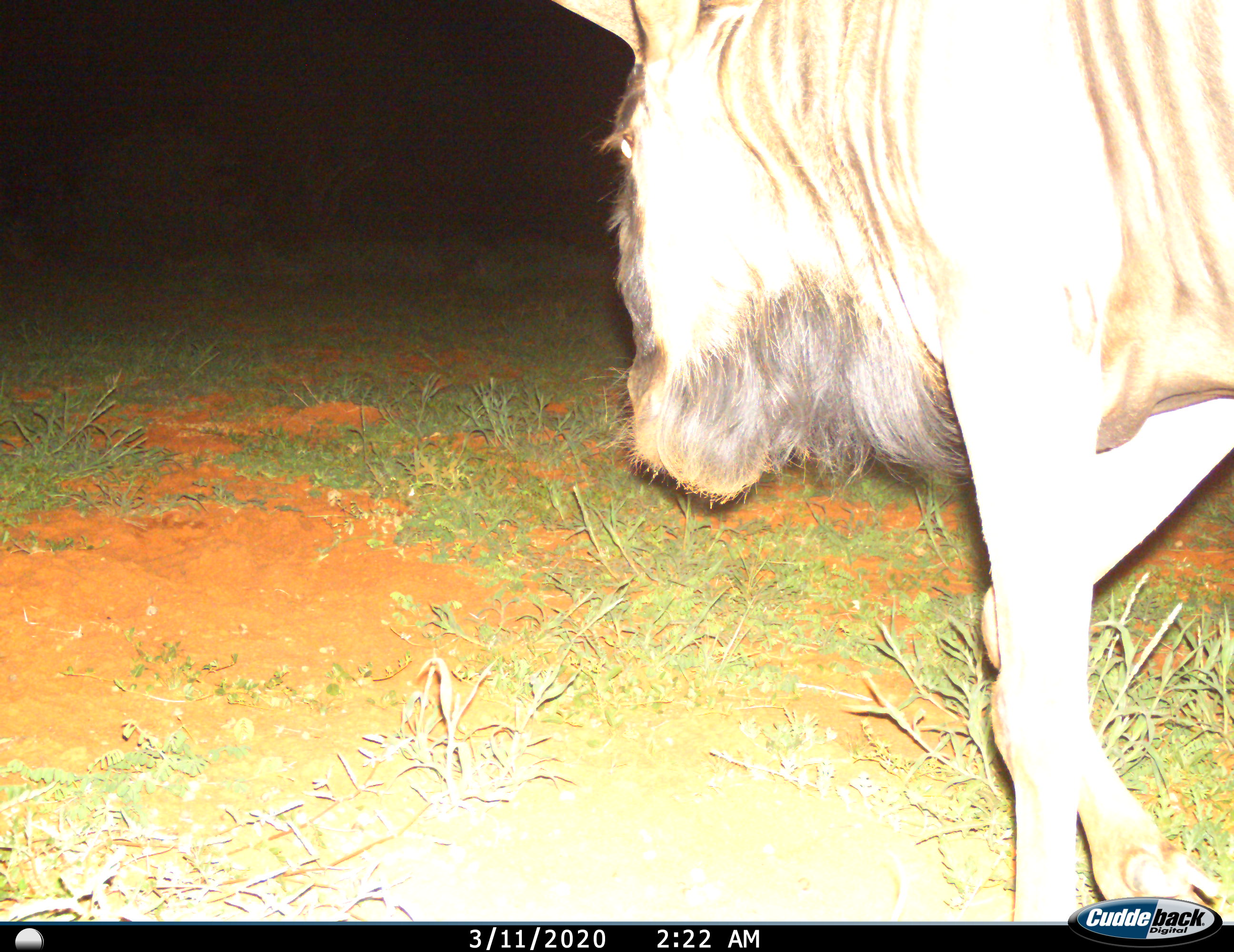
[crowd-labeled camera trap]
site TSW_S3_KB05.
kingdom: Animalia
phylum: Chordata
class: Mammalia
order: Artiodactyla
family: Bovidae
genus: Connochaetes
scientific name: Connochaetes taurinus taurinus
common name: blue wildebeest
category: wildebeestblue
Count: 1.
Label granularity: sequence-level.